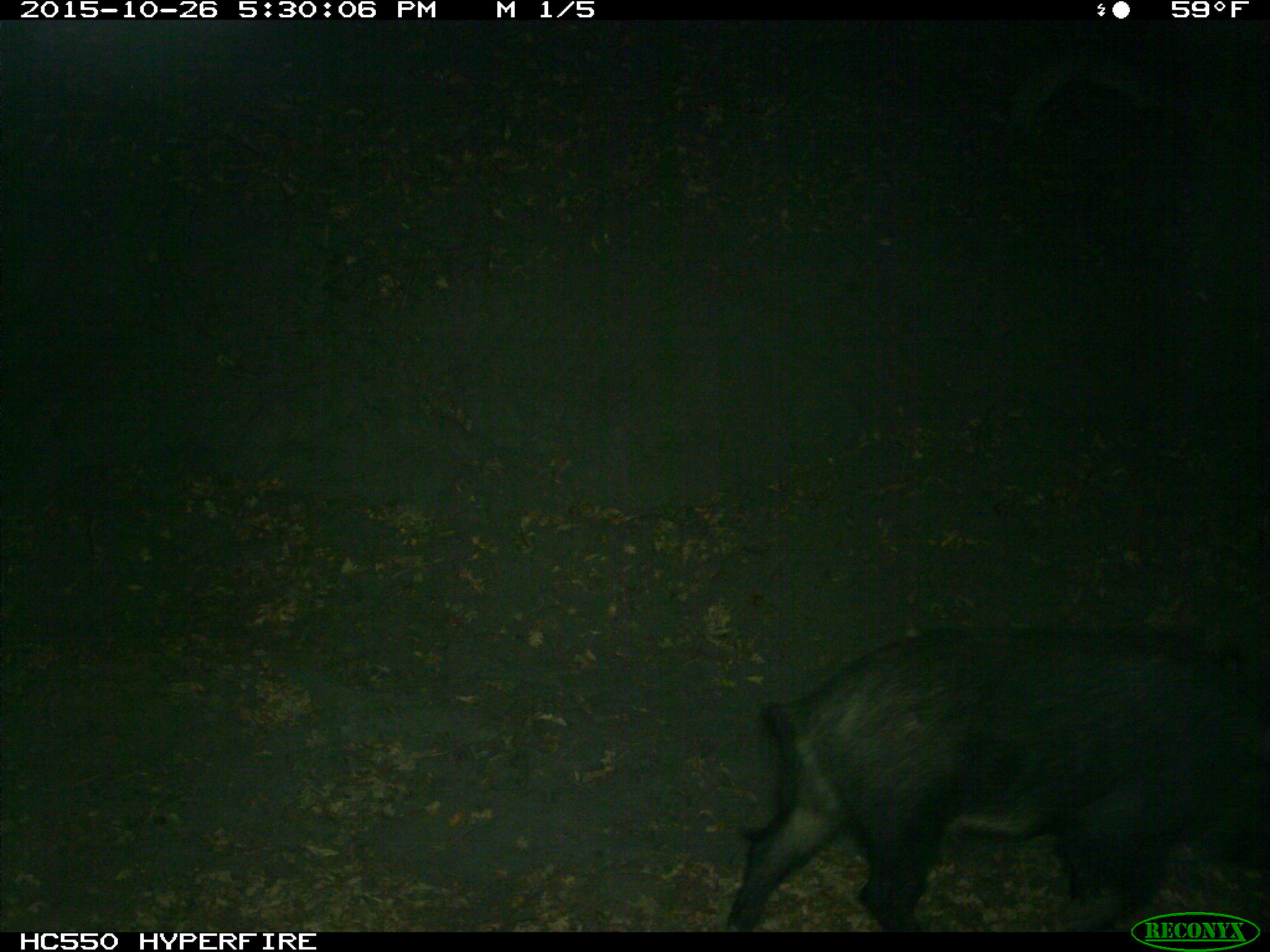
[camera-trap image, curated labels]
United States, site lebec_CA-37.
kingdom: Animalia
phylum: Chordata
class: Mammalia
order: Artiodactyla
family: Suidae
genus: Sus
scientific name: Sus scrofa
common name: wild boar